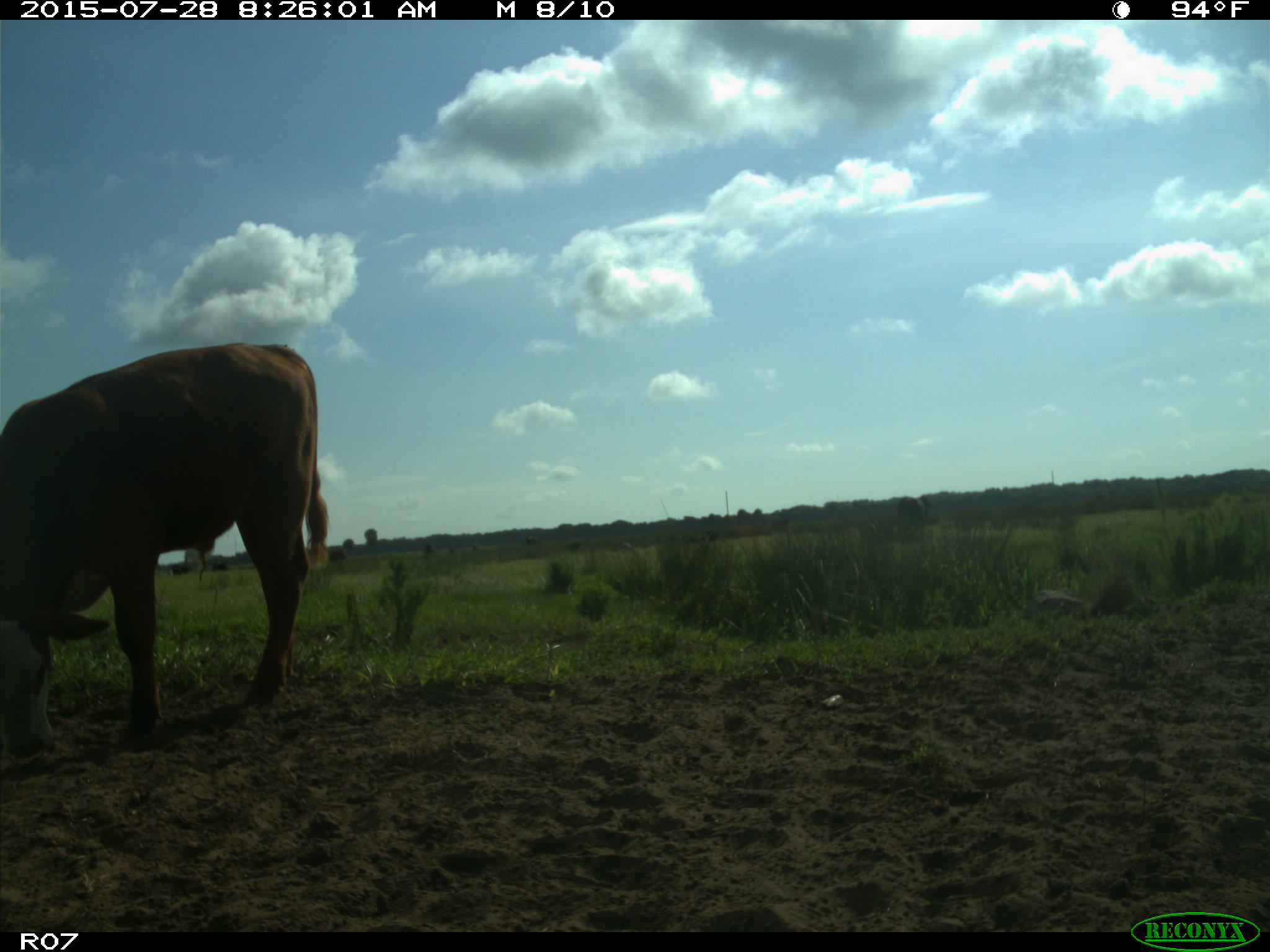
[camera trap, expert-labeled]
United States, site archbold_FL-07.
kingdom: Animalia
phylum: Chordata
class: Mammalia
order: Artiodactyla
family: Bovidae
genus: Bos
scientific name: Bos taurus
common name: domestic cow